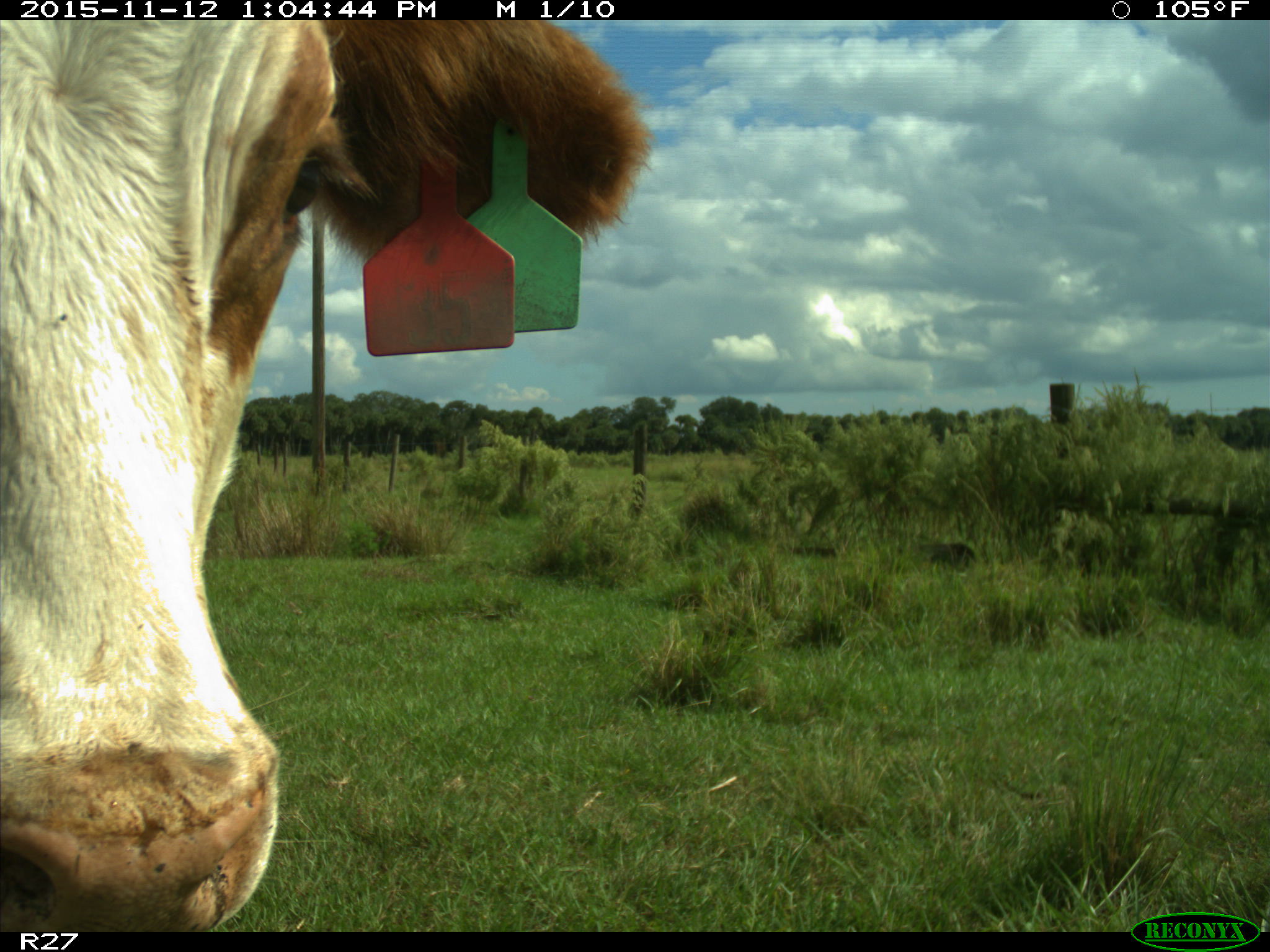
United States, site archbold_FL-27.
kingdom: Animalia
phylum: Chordata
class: Mammalia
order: Artiodactyla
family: Bovidae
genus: Bos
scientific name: Bos taurus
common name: domestic cow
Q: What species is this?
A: Bos taurus (domestic cow).